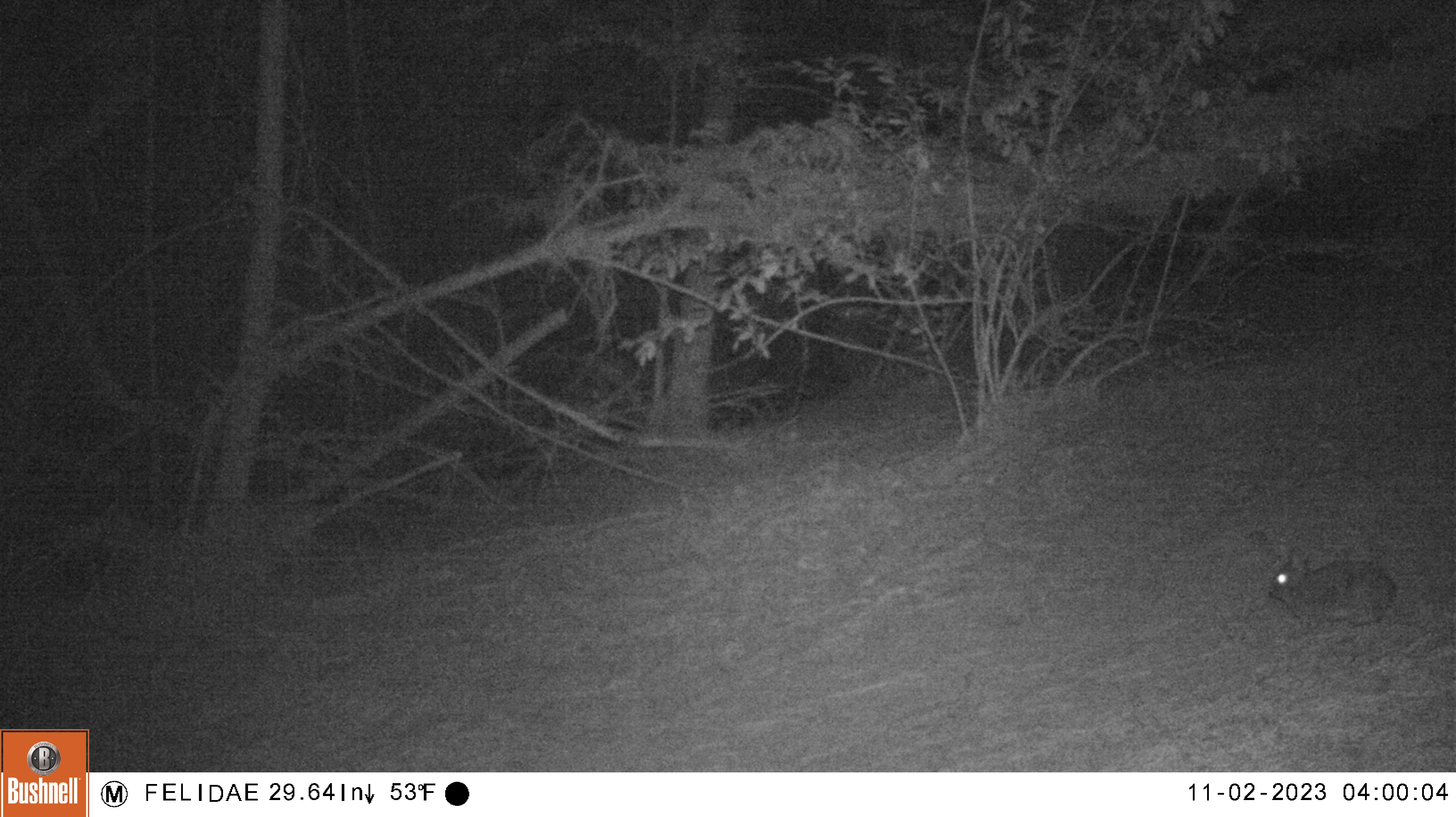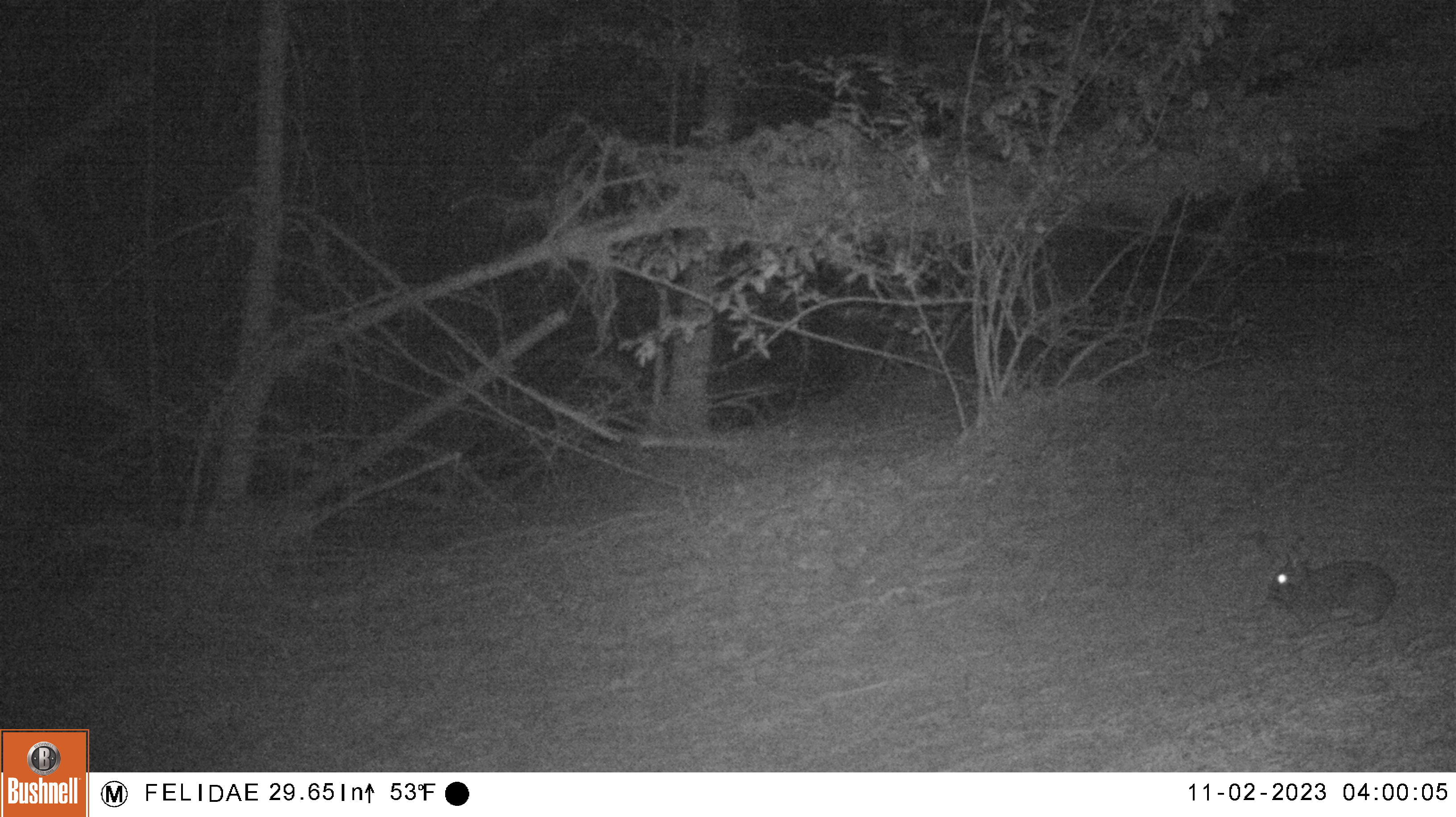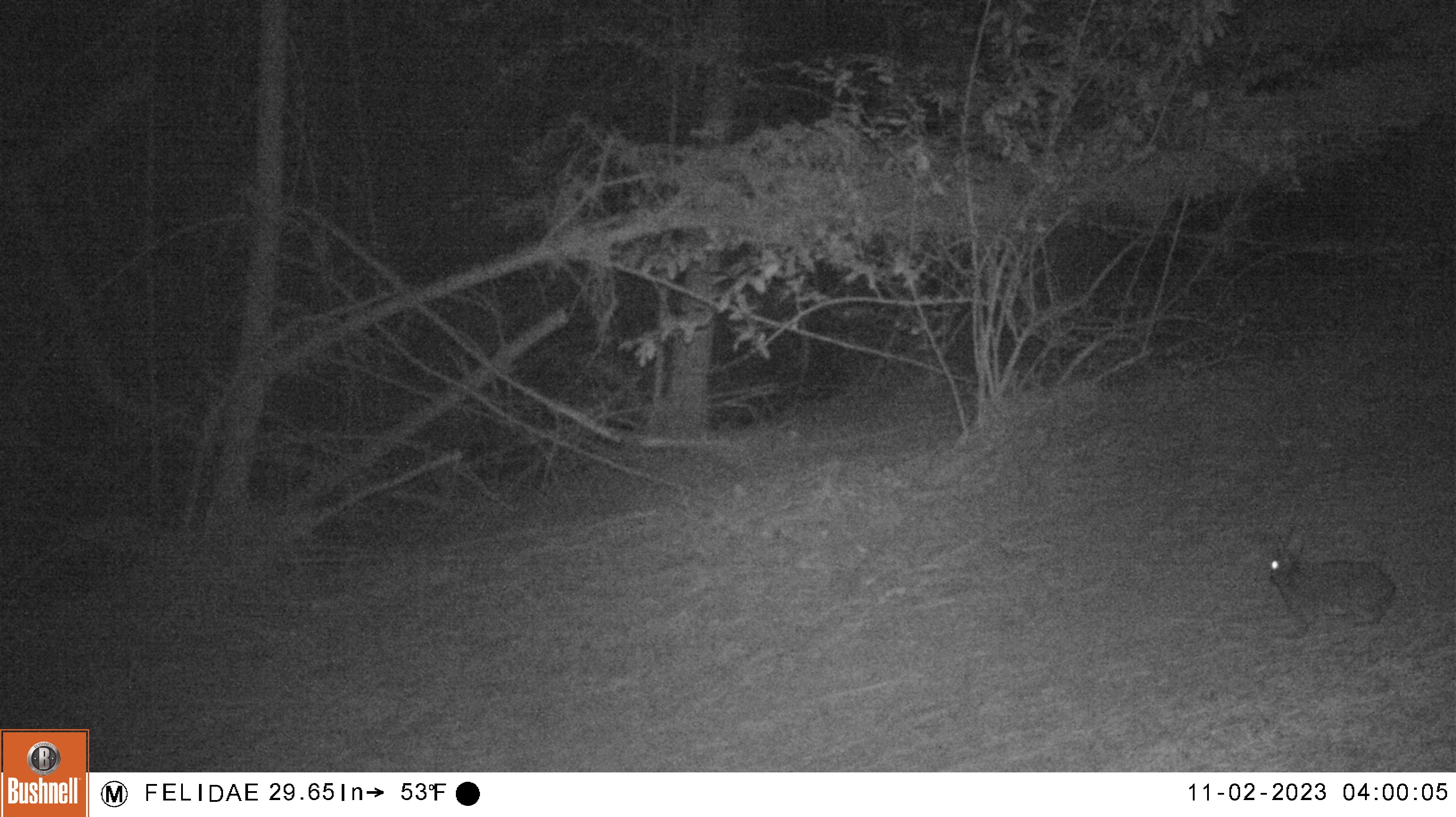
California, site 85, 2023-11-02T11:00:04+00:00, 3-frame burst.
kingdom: Animalia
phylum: Chordata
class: Mammalia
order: Lagomorpha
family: Leporidae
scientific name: Leporidae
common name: rabbit